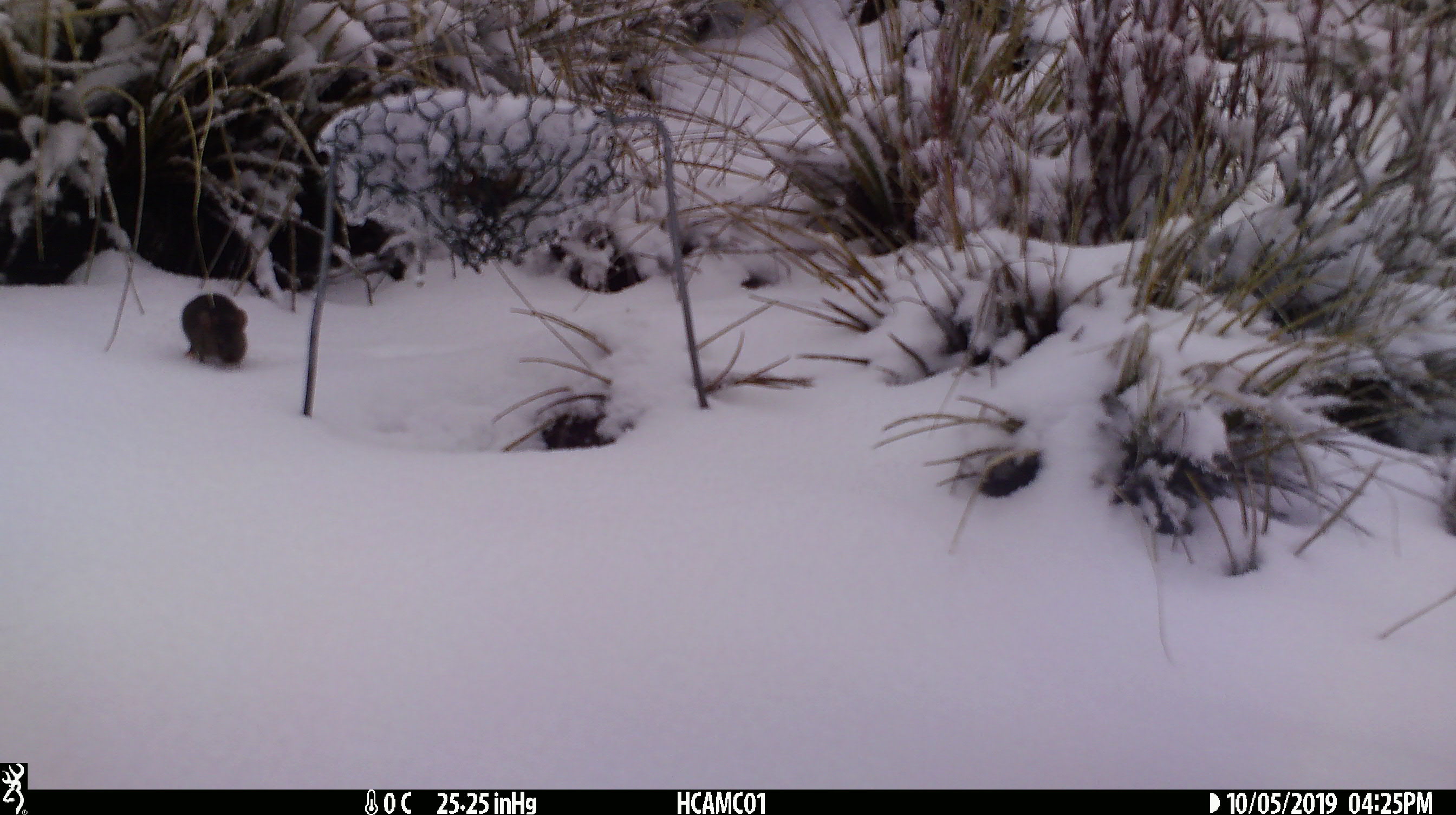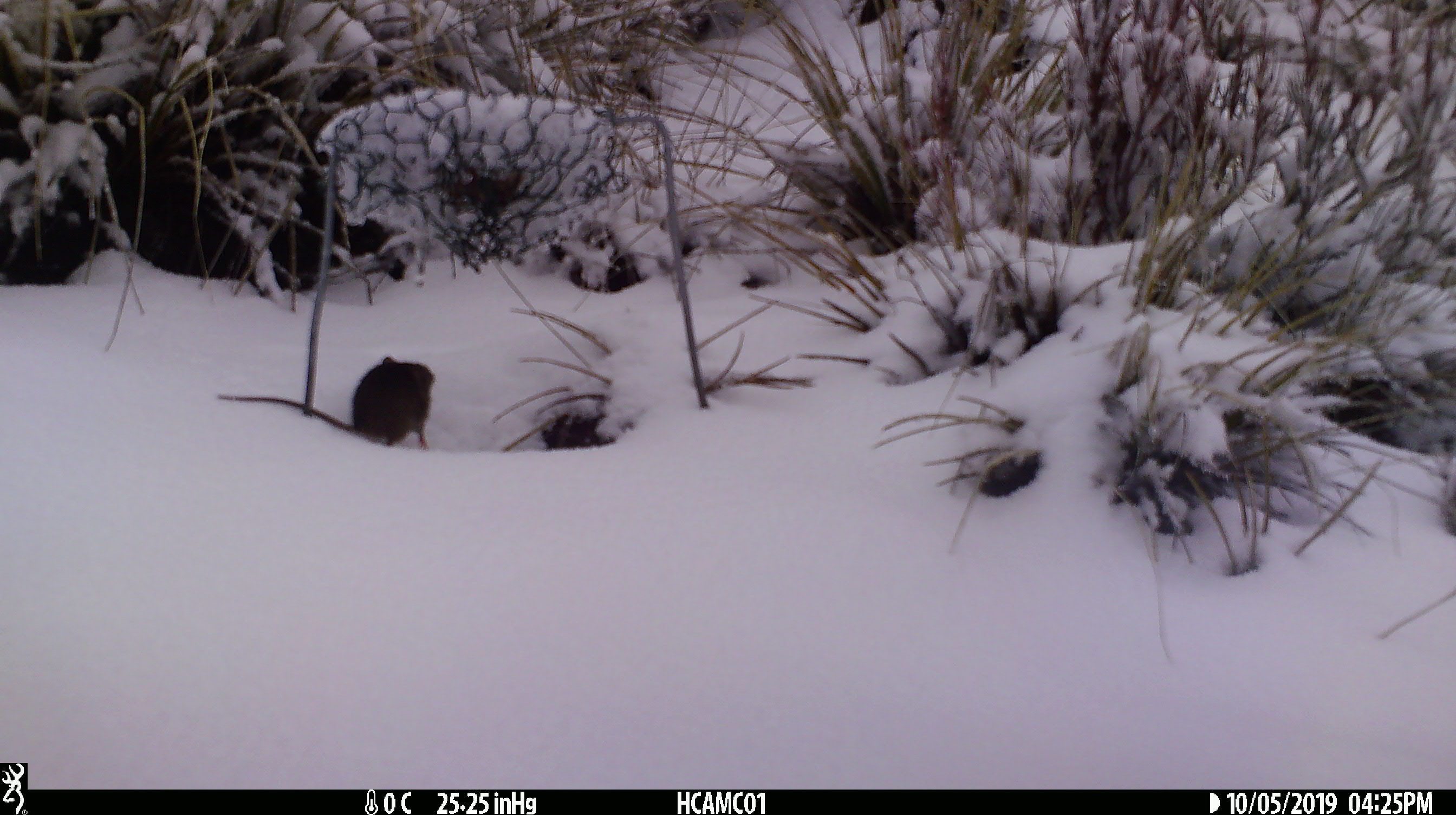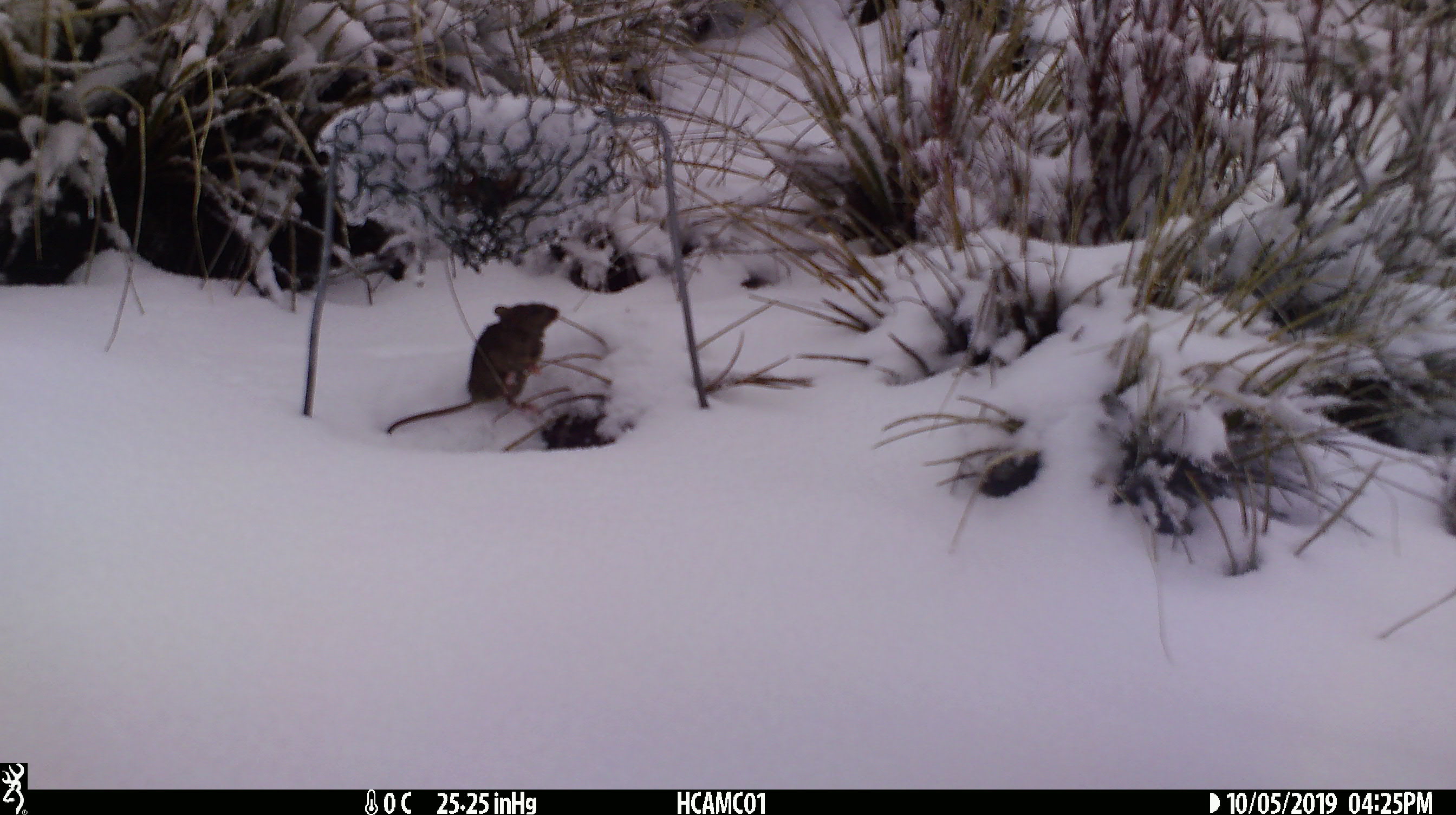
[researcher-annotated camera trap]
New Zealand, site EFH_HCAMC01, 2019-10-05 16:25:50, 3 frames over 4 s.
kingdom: Animalia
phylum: Chordata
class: Mammalia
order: Rodentia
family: Muridae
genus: Mus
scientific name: Mus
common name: mouse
Mouse (Mus).